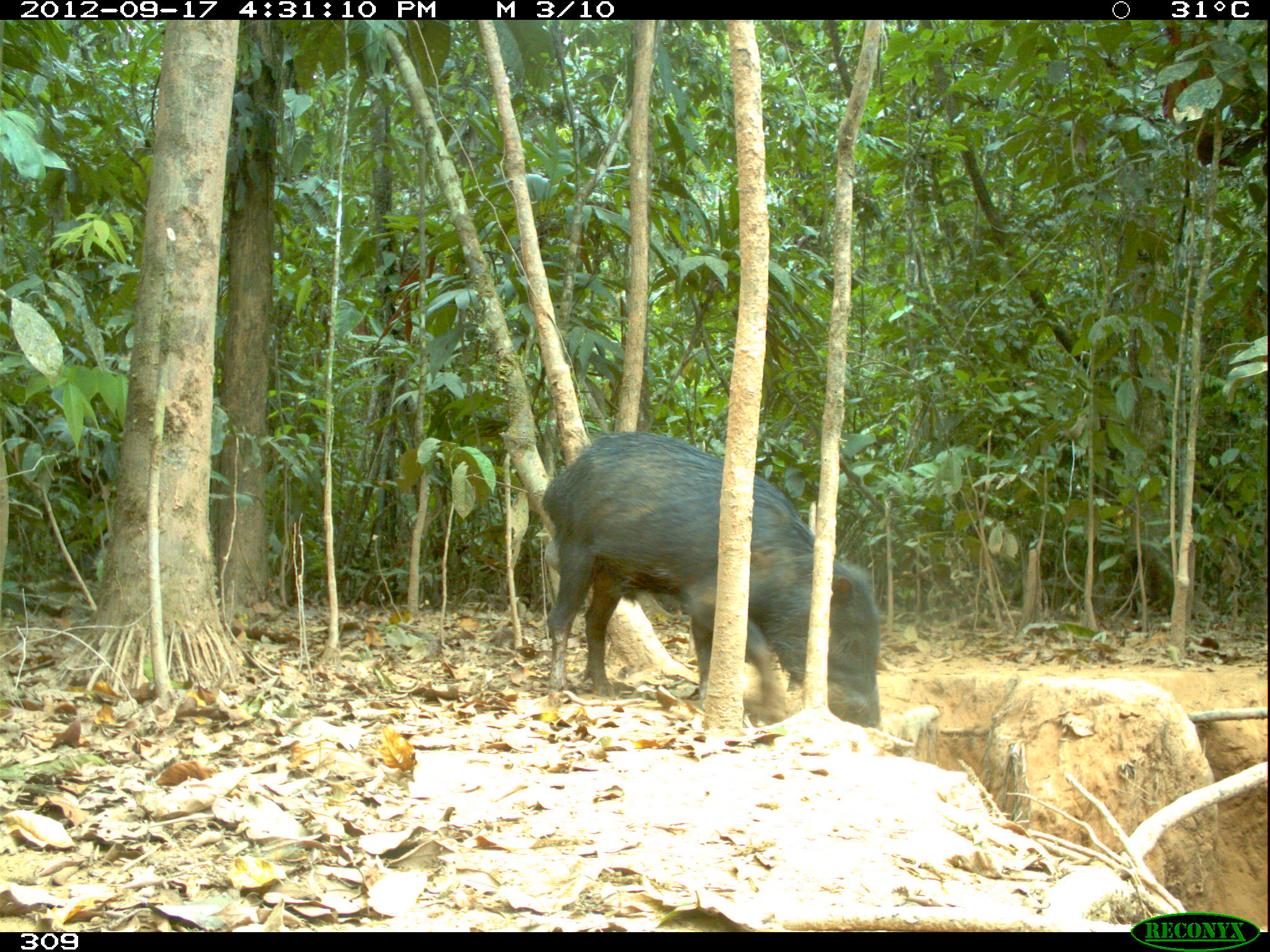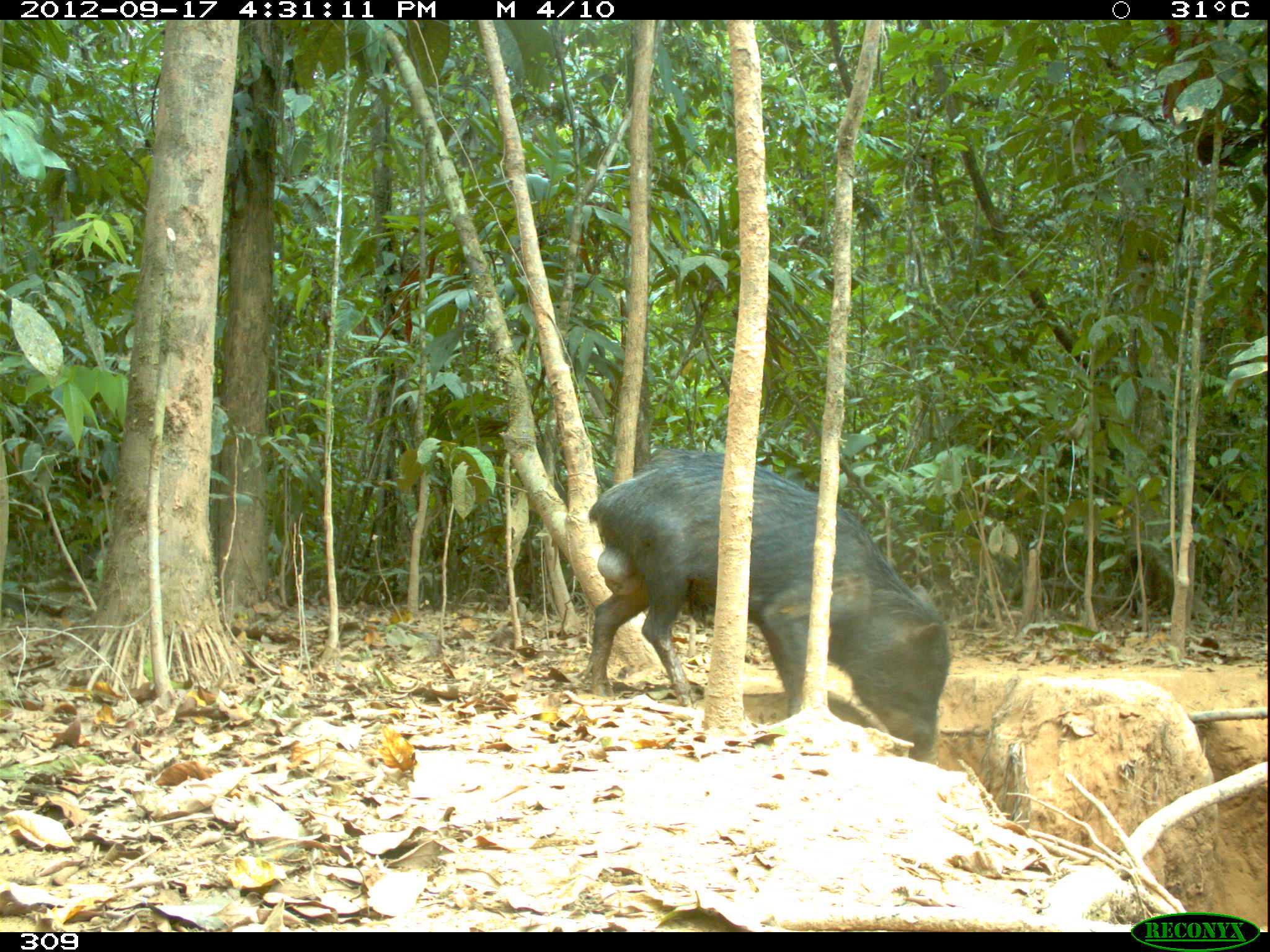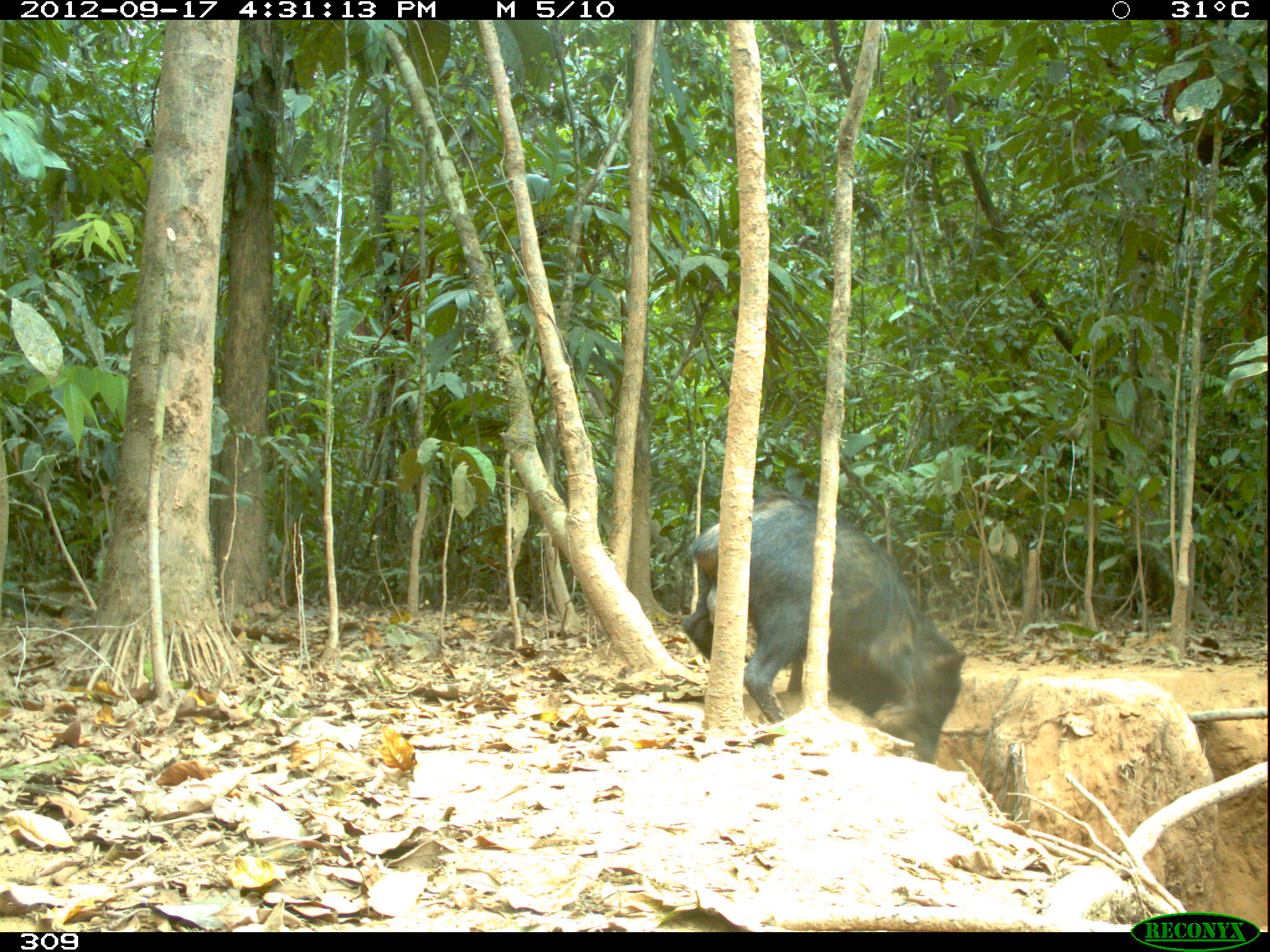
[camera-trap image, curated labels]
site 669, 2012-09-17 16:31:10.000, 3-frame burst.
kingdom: Animalia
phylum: Chordata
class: Mammalia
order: Artiodactyla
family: Tayassuidae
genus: Tayassu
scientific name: Tayassu pecari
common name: white-lipped peccary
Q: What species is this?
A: Tayassu pecari (white-lipped peccary).